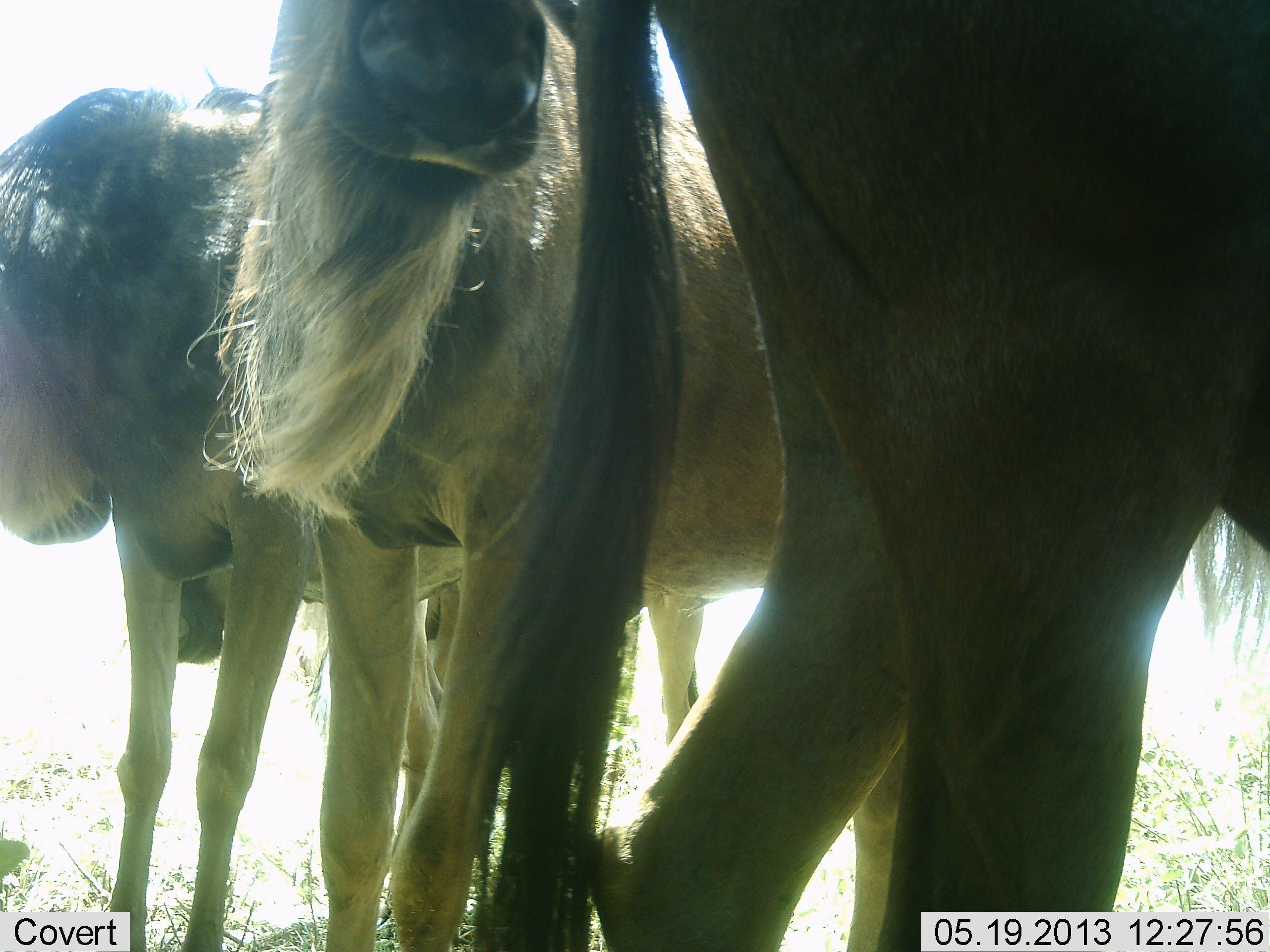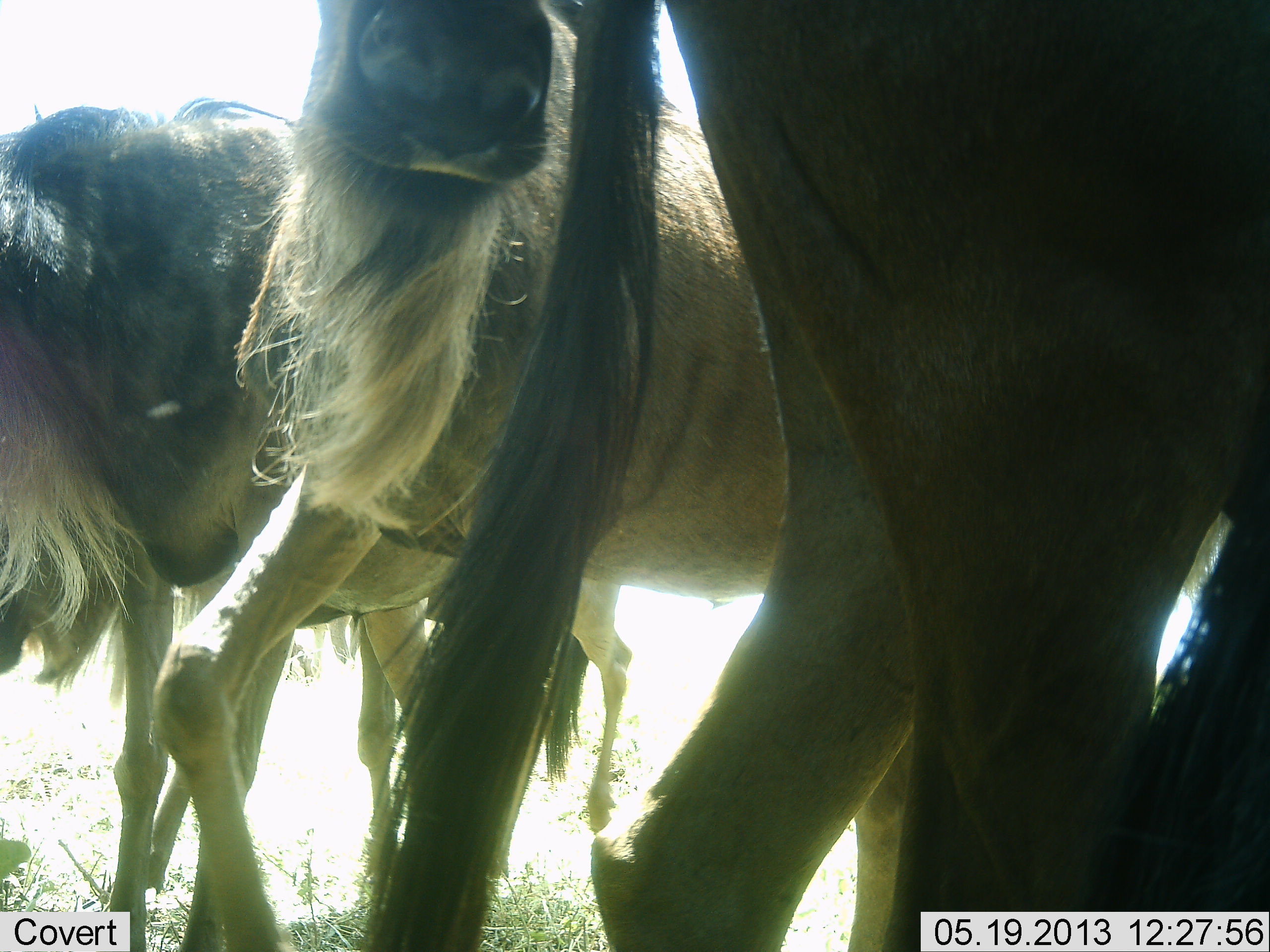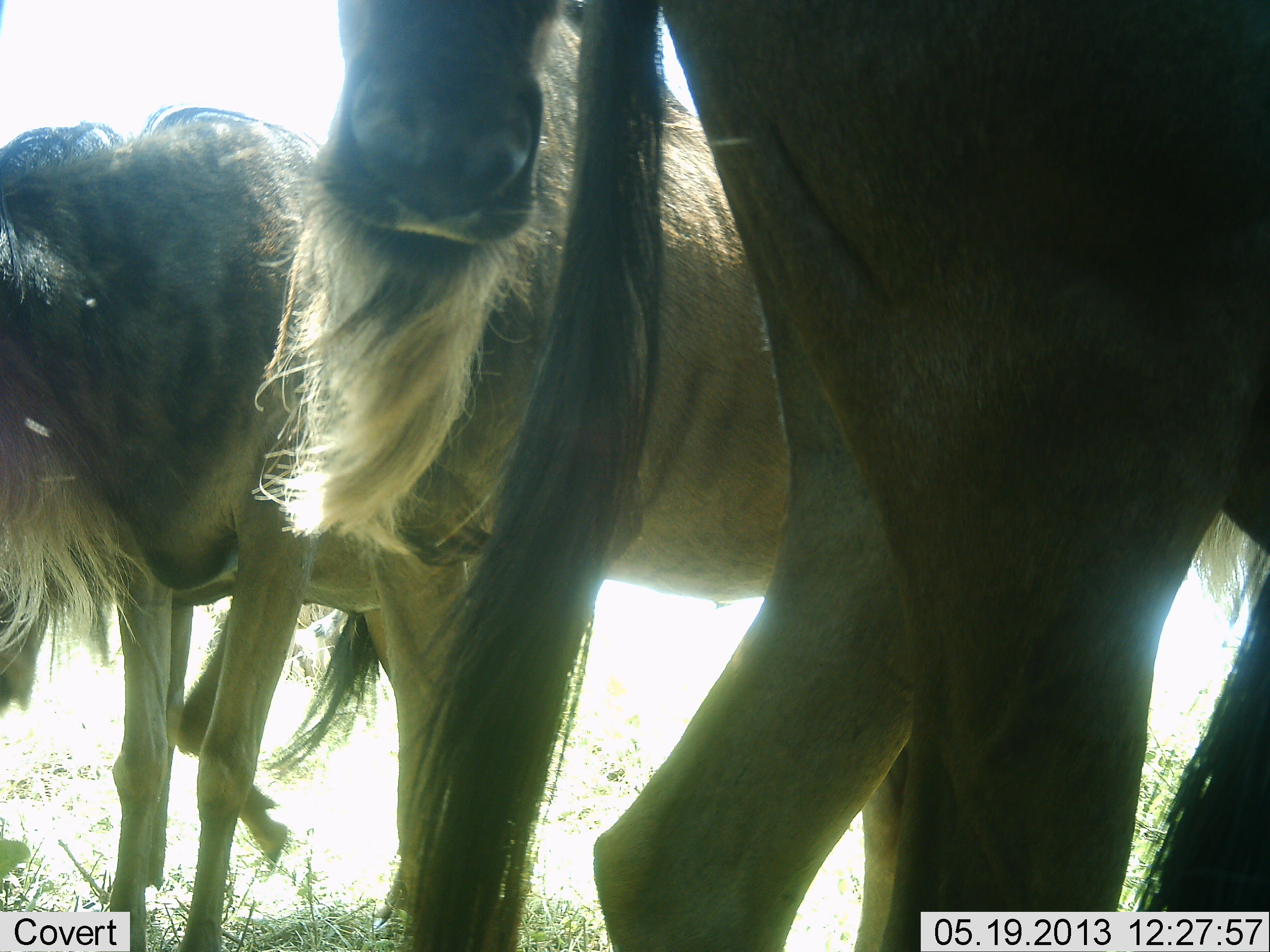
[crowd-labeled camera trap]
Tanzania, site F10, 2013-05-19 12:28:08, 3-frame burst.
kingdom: Animalia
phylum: Chordata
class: Mammalia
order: Artiodactyla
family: Bovidae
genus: Connochaetes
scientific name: Connochaetes taurinus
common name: blue wildebeest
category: wildebeest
Wildebeest (blue wildebeest) (Connochaetes taurinus), count 4. Behavior (volunteer vote fractions): standing 100%, resting 0%, moving 10%, interacting 10%. Young present (vote fraction): 0%. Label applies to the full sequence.